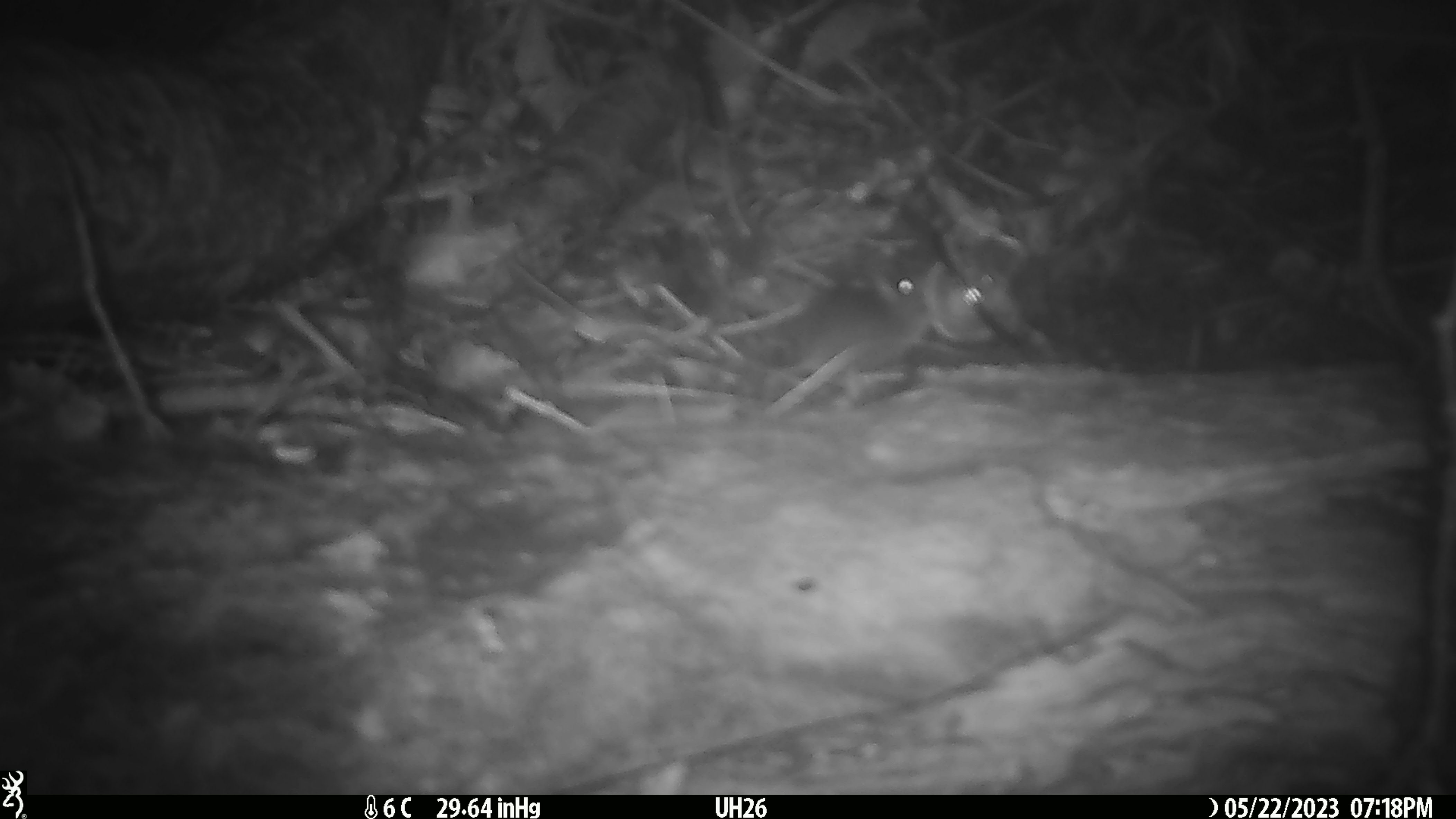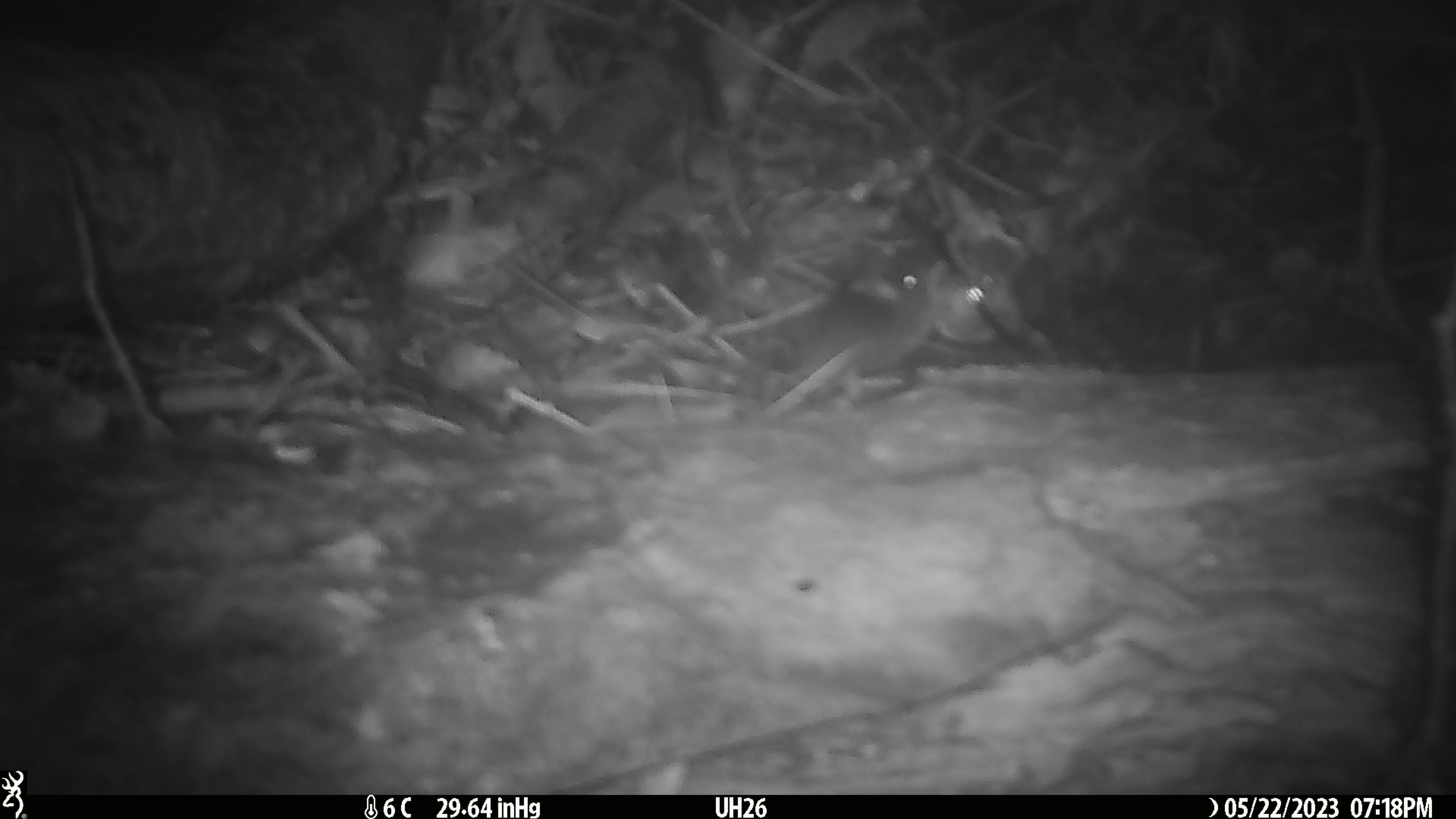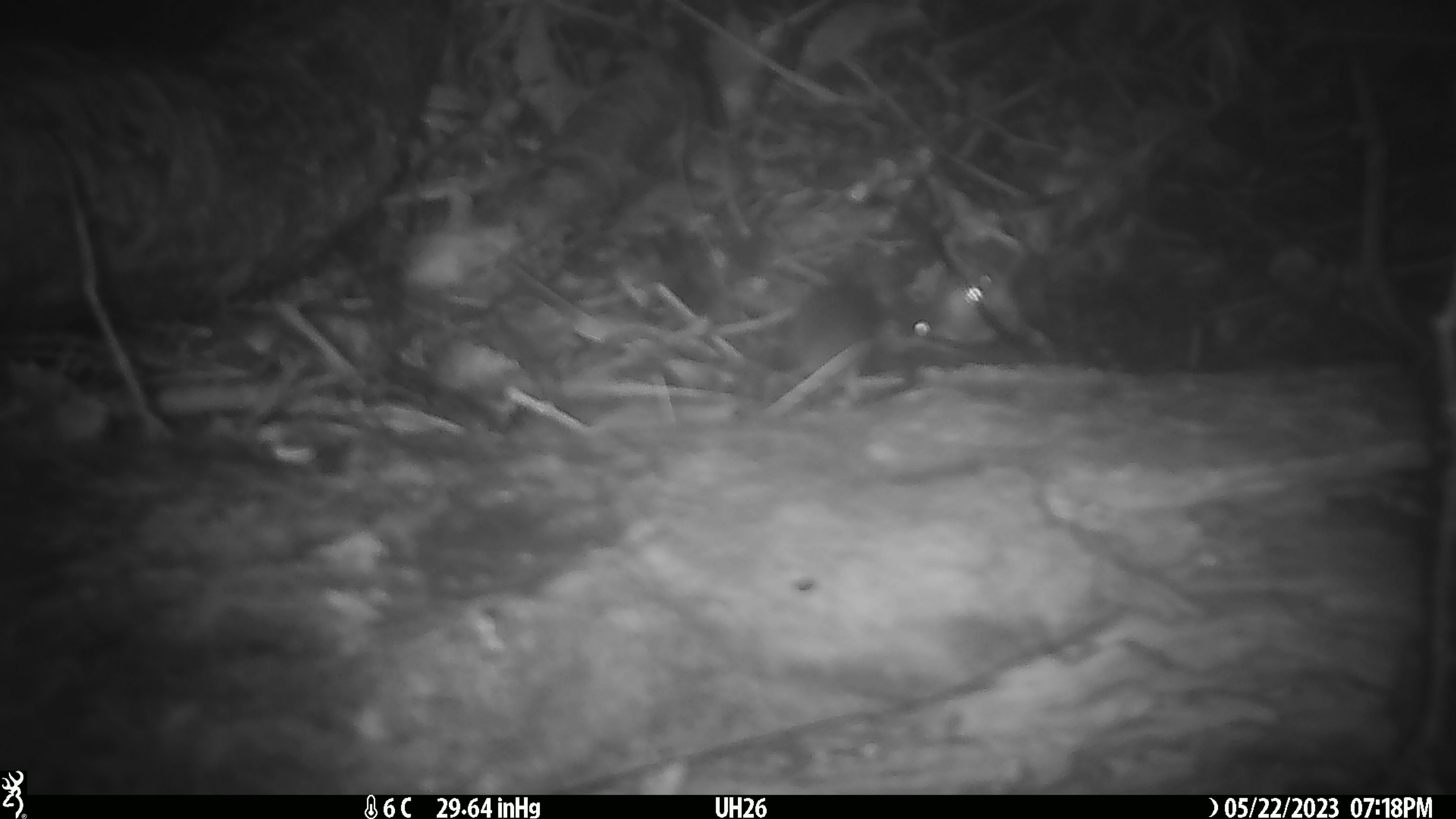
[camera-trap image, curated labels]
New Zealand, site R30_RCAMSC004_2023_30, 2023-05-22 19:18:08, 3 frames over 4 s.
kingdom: Animalia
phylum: Chordata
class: Mammalia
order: Rodentia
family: Muridae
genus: Mus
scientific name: Mus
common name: mouse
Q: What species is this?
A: Mouse (Mus).